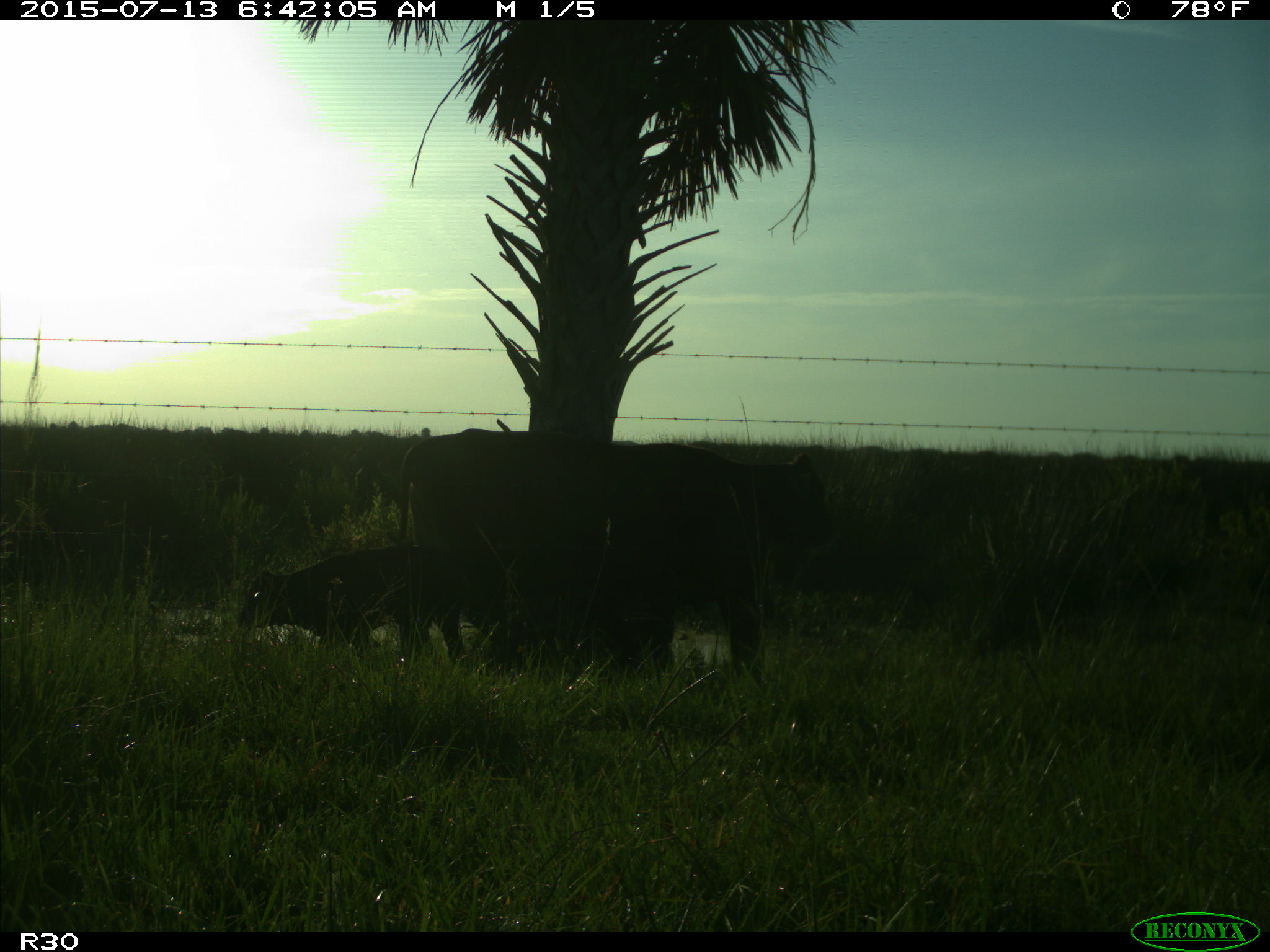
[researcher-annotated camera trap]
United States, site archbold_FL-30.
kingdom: Animalia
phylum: Chordata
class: Mammalia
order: Artiodactyla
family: Bovidae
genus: Bos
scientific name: Bos taurus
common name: domestic cow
Bos taurus (domestic cow).